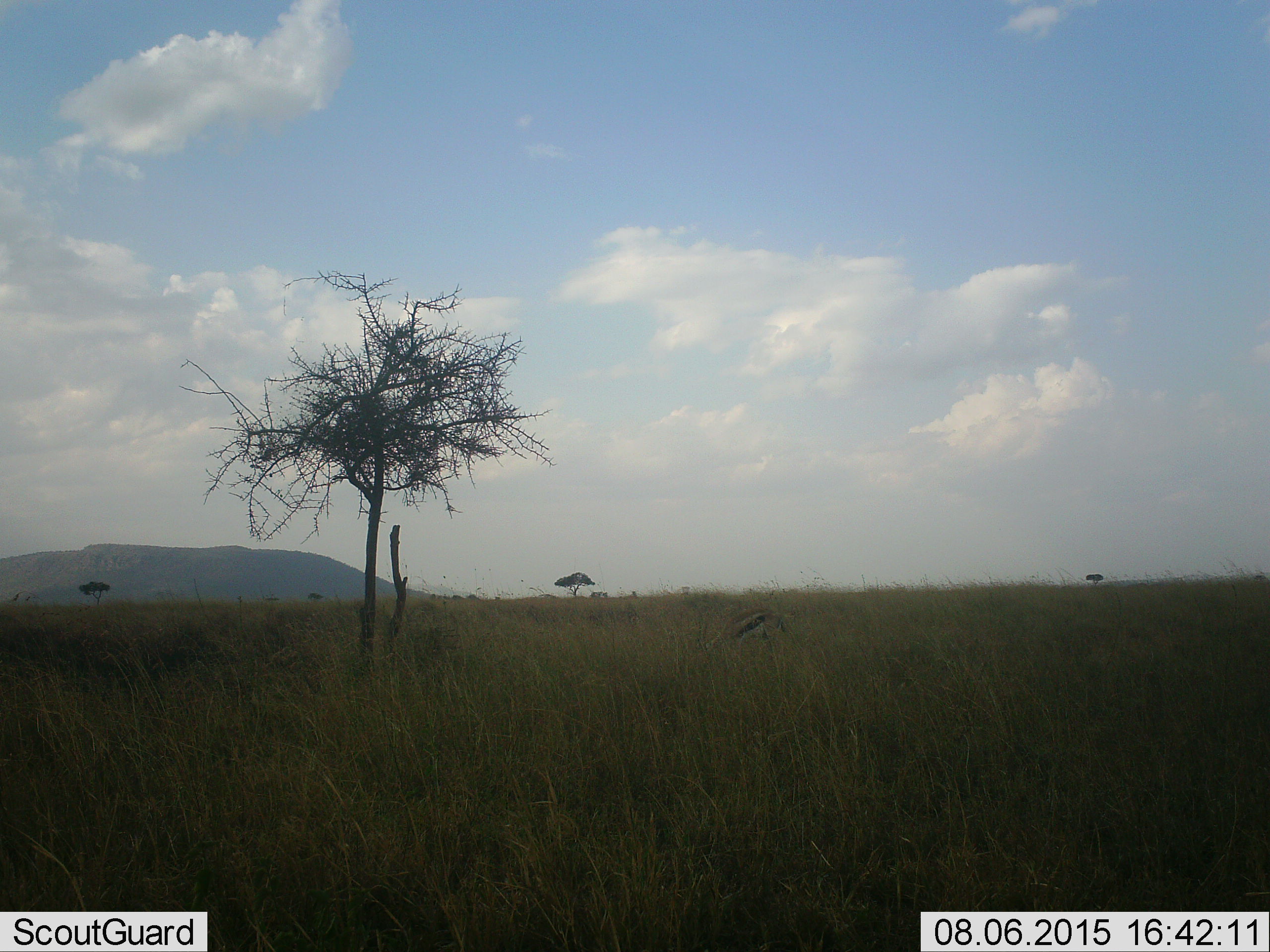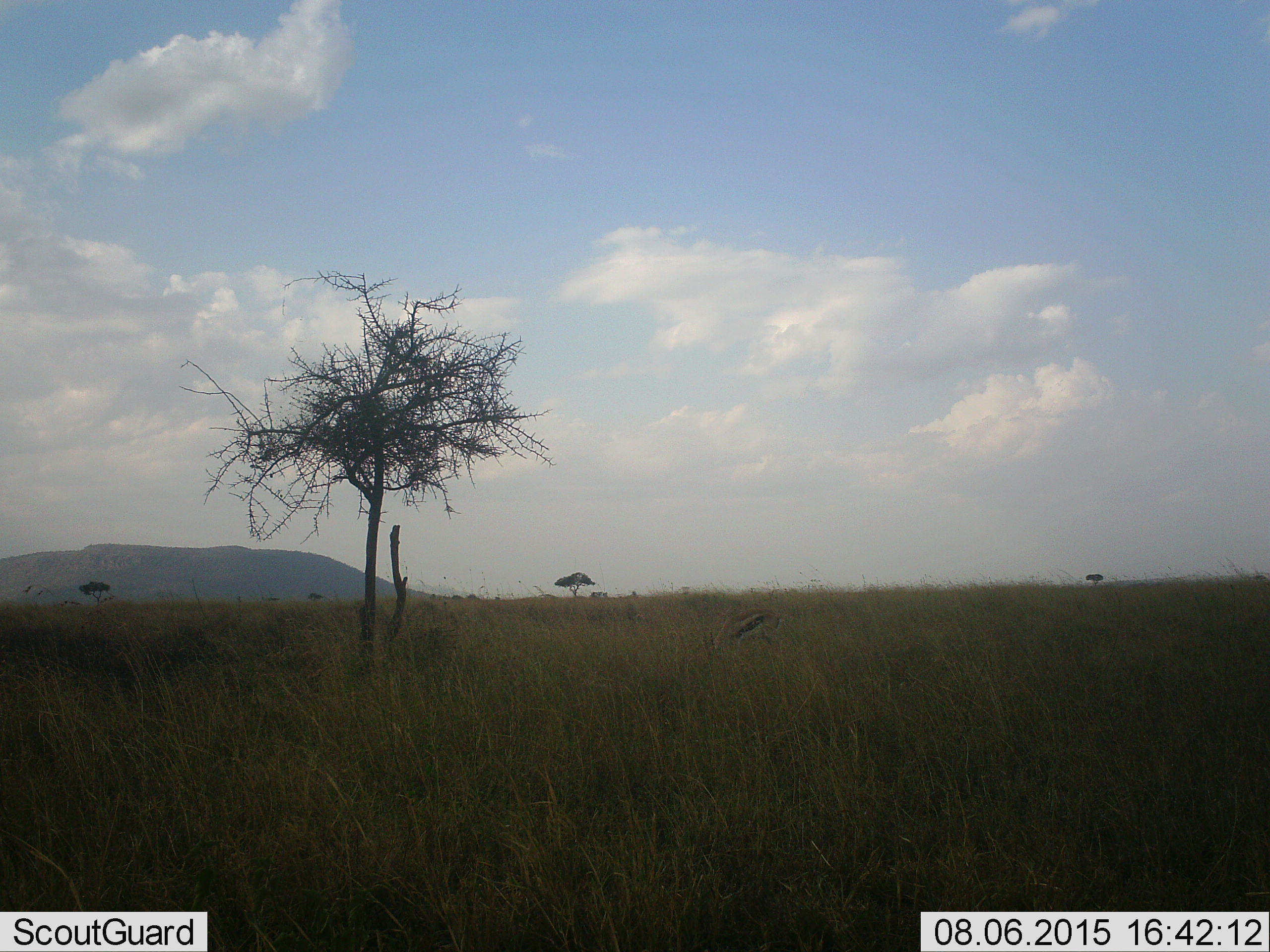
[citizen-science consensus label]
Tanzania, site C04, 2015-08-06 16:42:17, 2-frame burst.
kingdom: Animalia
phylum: Chordata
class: Mammalia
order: Artiodactyla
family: Bovidae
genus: Eudorcas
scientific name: Eudorcas thomsonii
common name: thomson's gazelle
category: gazellethomsons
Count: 1.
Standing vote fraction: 46%.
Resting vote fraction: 0%.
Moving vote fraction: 0%.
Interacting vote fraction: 0%.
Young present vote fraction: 0%.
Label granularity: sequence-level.